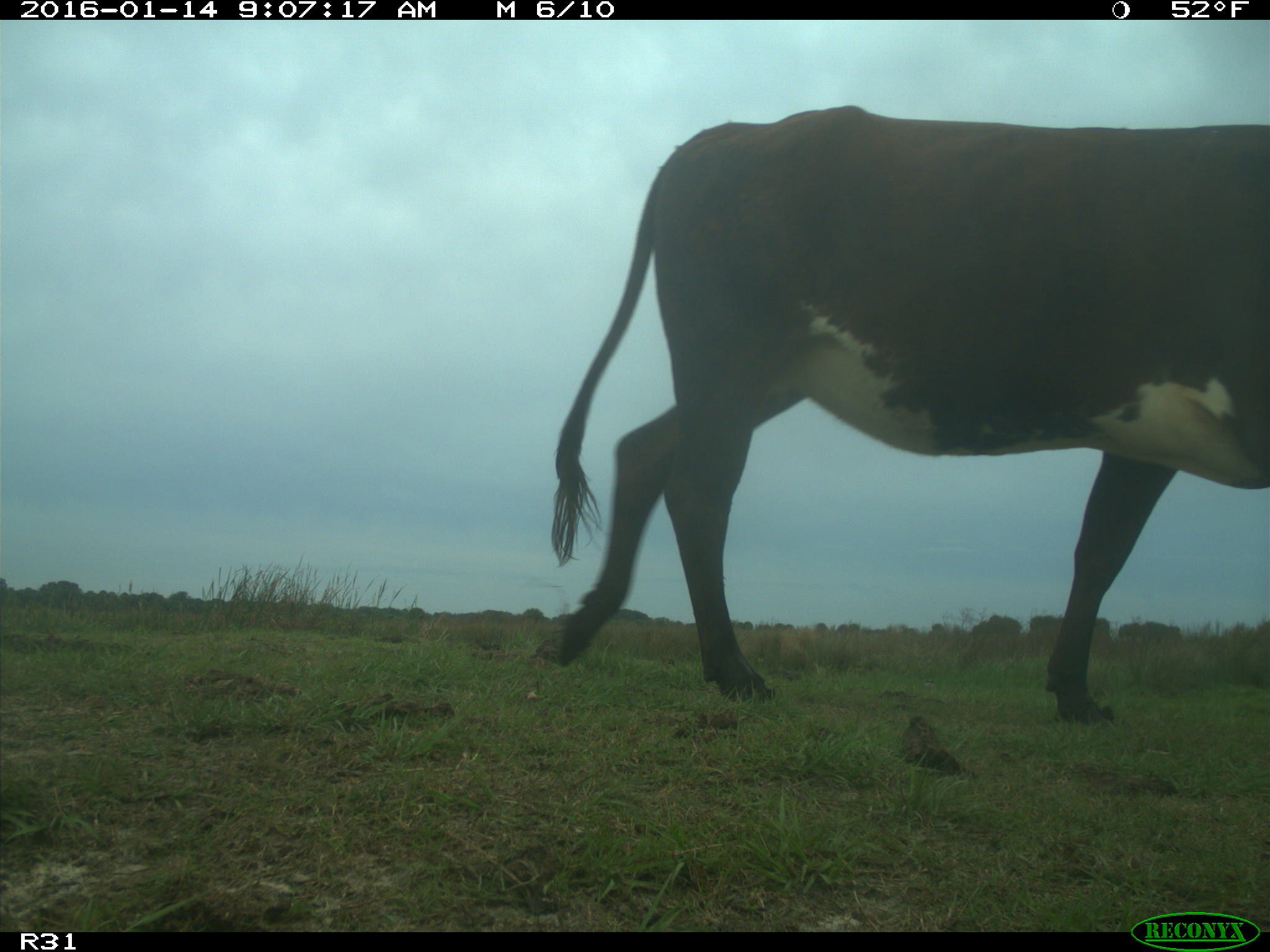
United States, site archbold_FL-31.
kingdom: Animalia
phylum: Chordata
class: Mammalia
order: Artiodactyla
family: Bovidae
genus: Bos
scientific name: Bos taurus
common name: domestic cow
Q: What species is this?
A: Bos taurus (domestic cow).